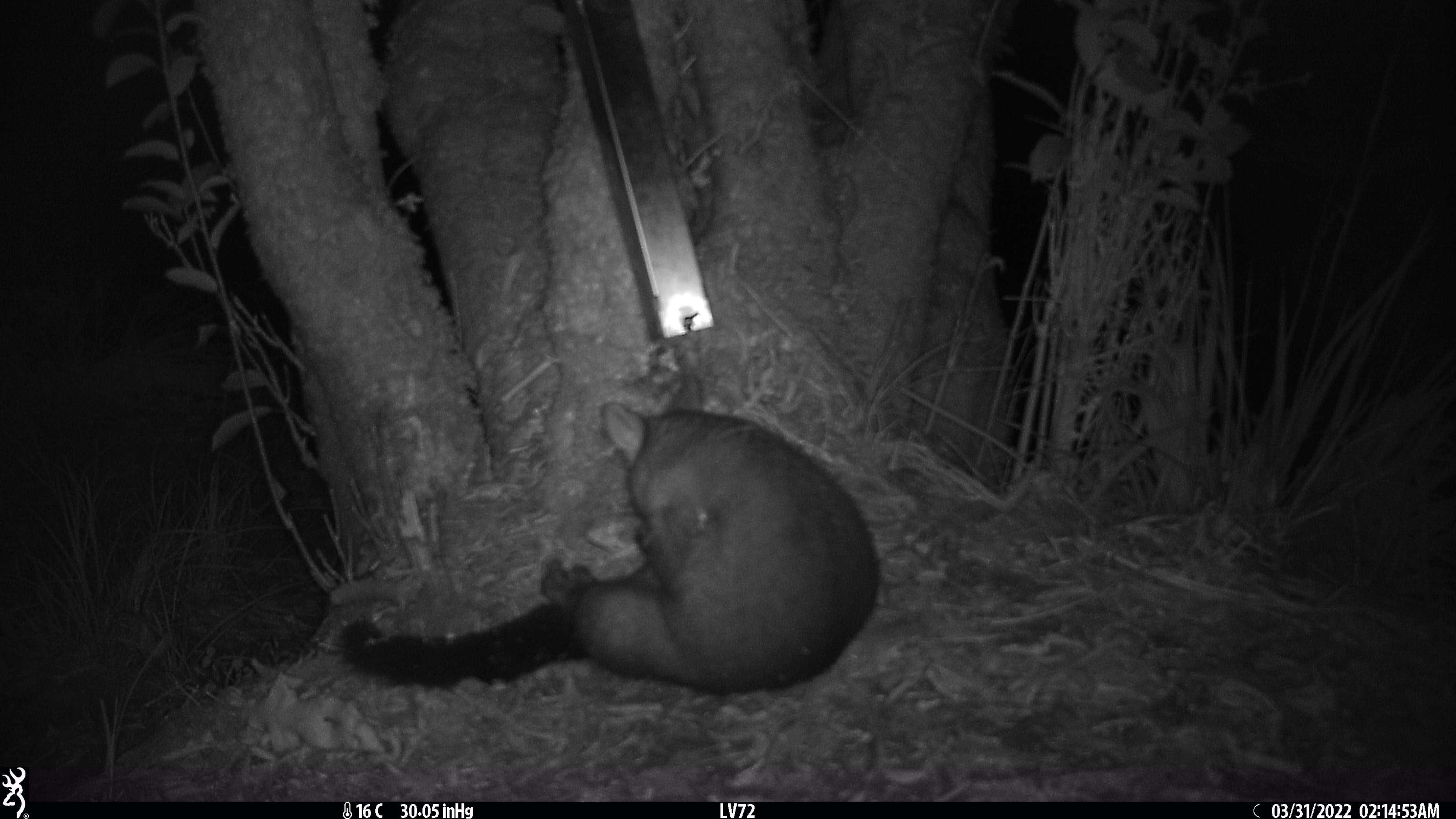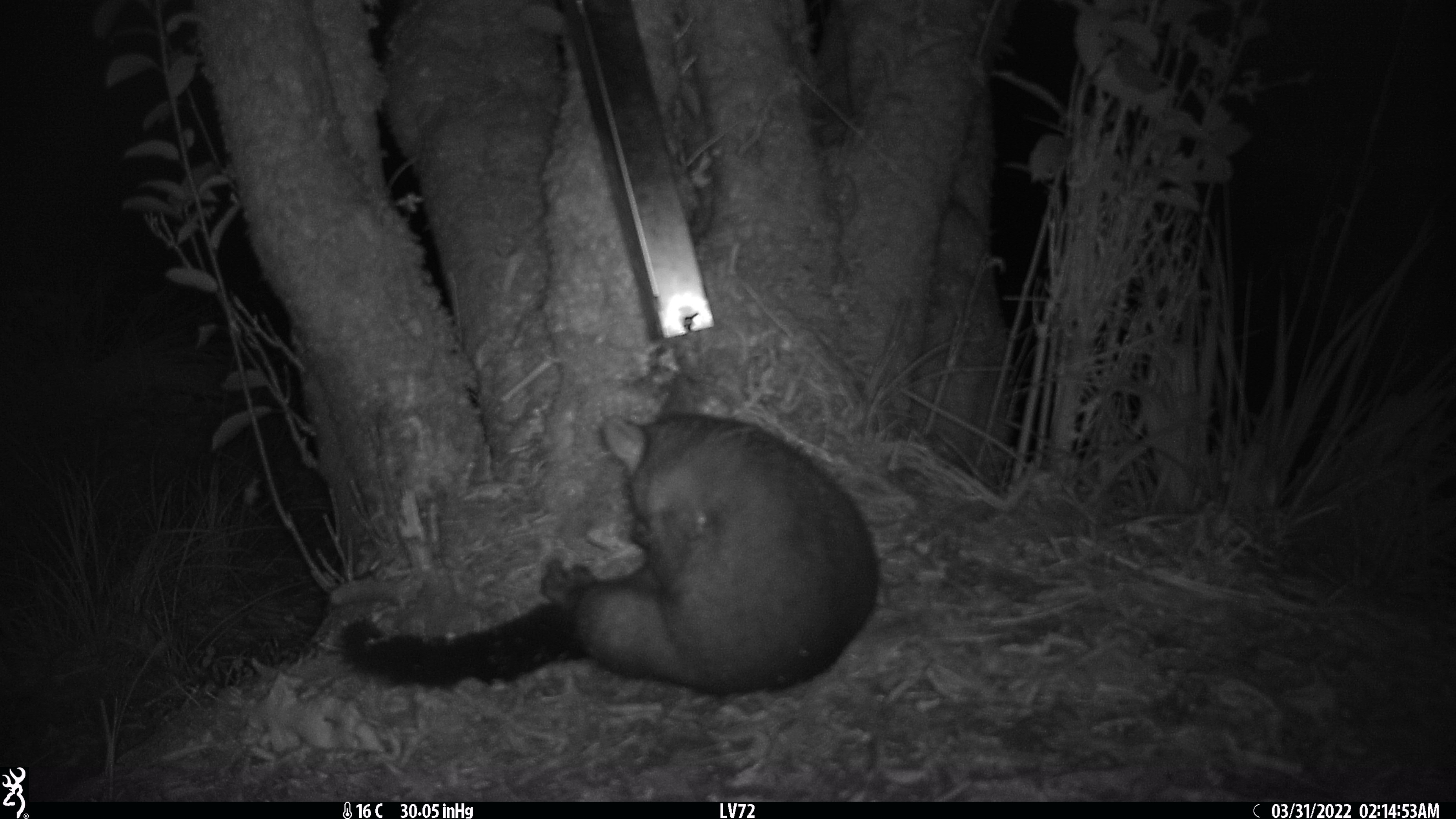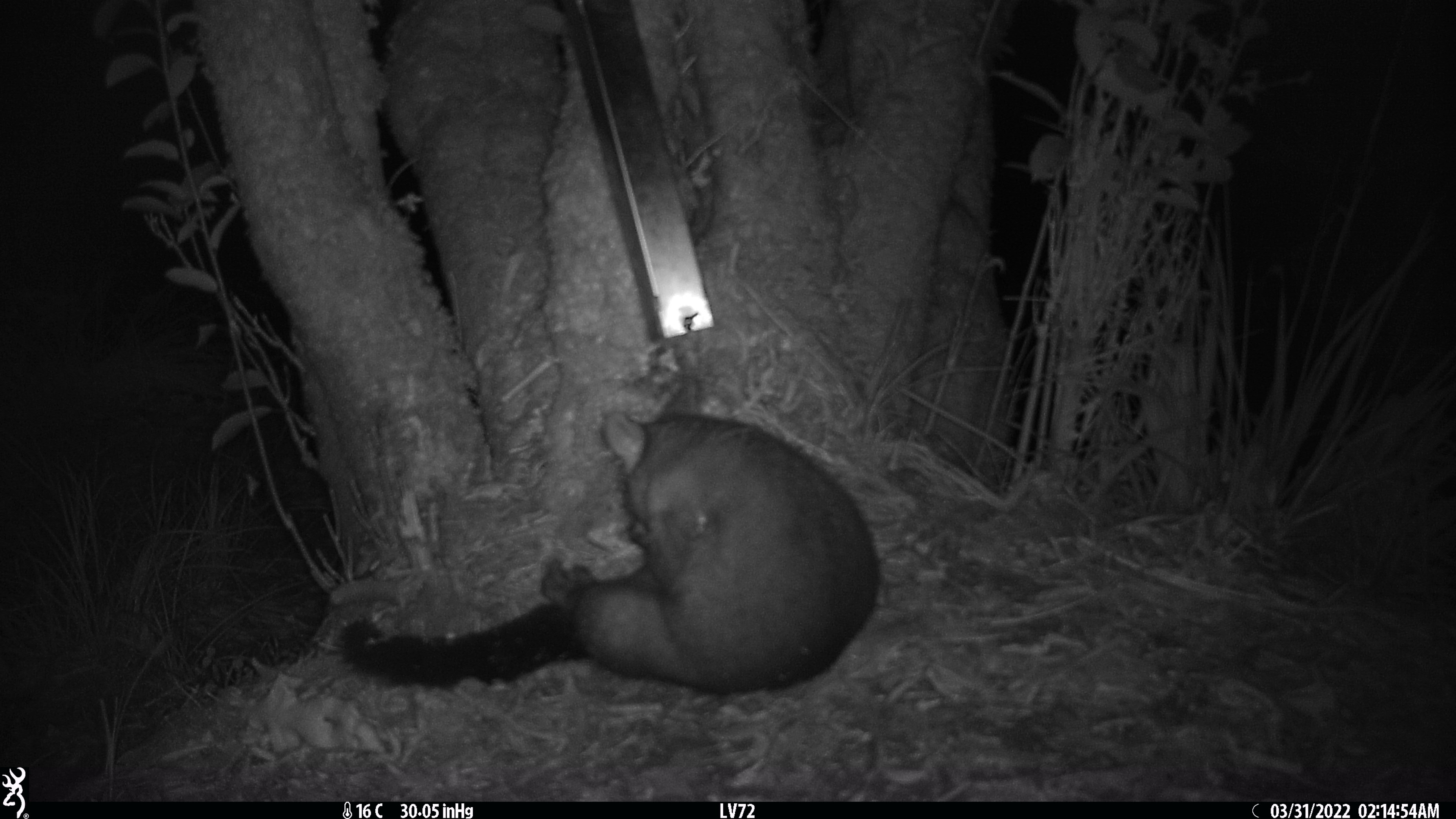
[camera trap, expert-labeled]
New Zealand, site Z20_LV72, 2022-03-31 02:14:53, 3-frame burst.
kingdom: Animalia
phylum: Chordata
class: Mammalia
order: Diprotodontia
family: Phalangeridae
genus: Trichosurus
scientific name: Trichosurus vulpecula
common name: common brushtail possum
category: possum